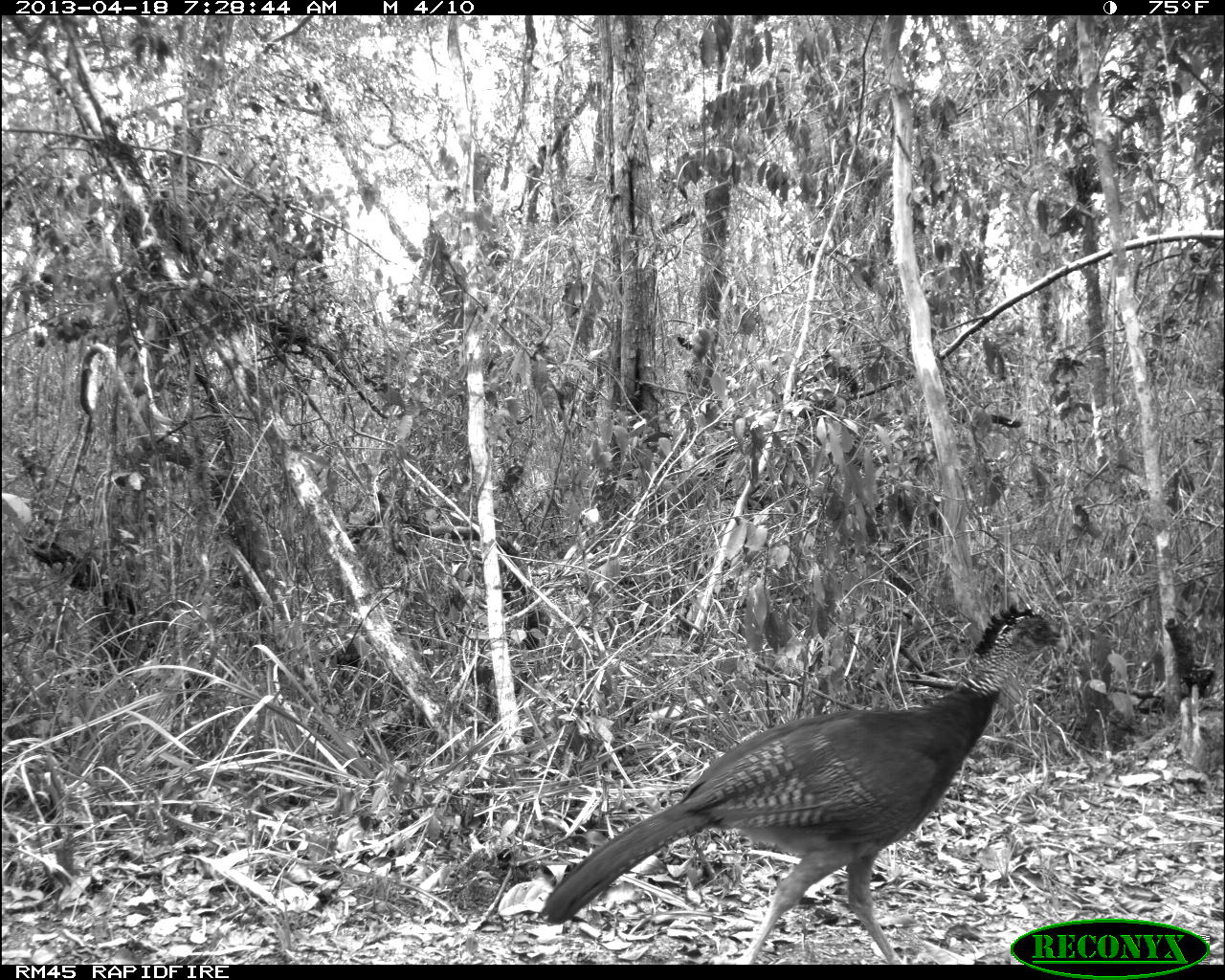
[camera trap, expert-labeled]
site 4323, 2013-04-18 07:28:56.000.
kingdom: Animalia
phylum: Chordata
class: Aves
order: Galliformes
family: Cracidae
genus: Crax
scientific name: Crax rubra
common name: great curassow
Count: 1.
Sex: female.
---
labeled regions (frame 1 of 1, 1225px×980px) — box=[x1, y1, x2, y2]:
crax rubra: box=[534, 593, 1072, 960]